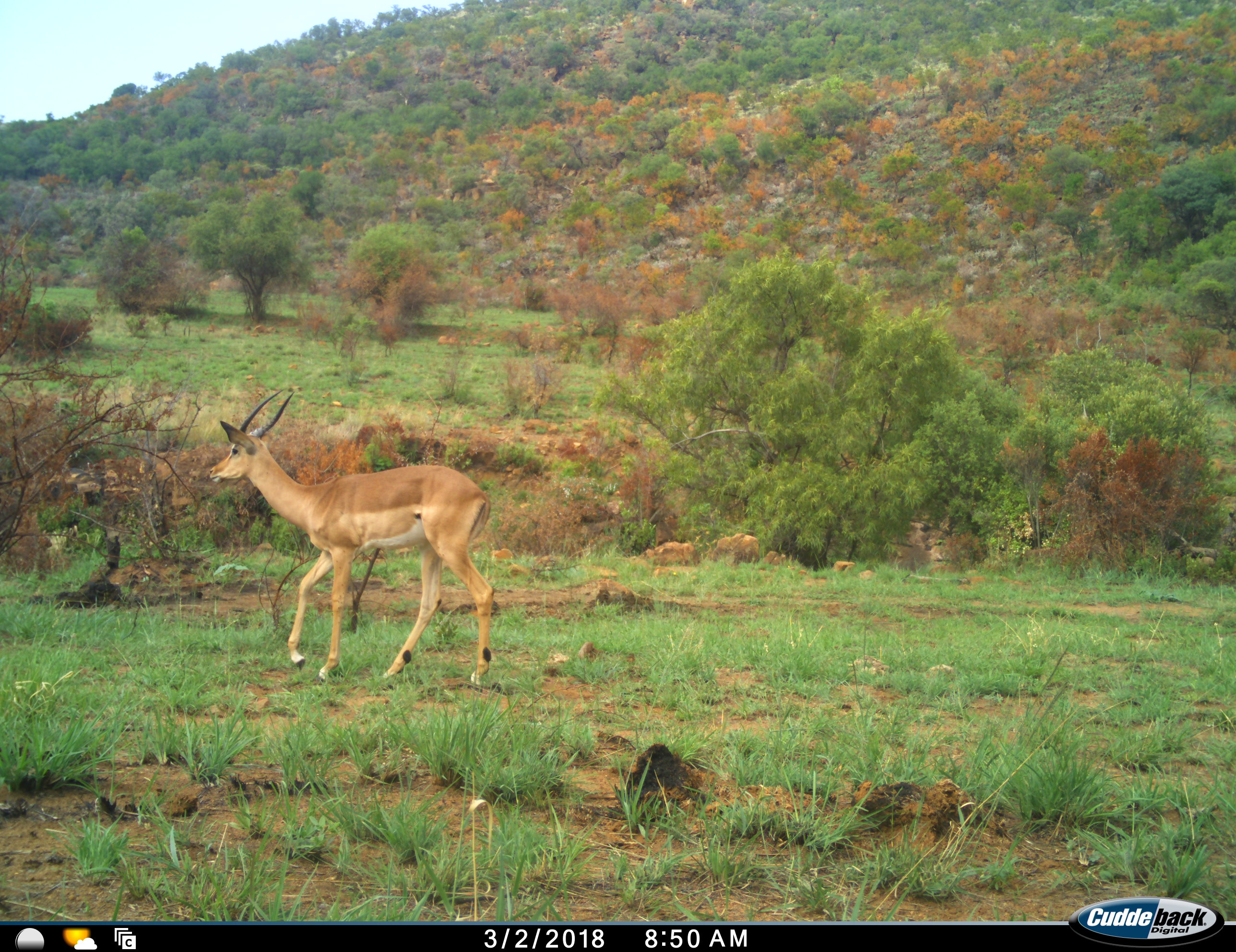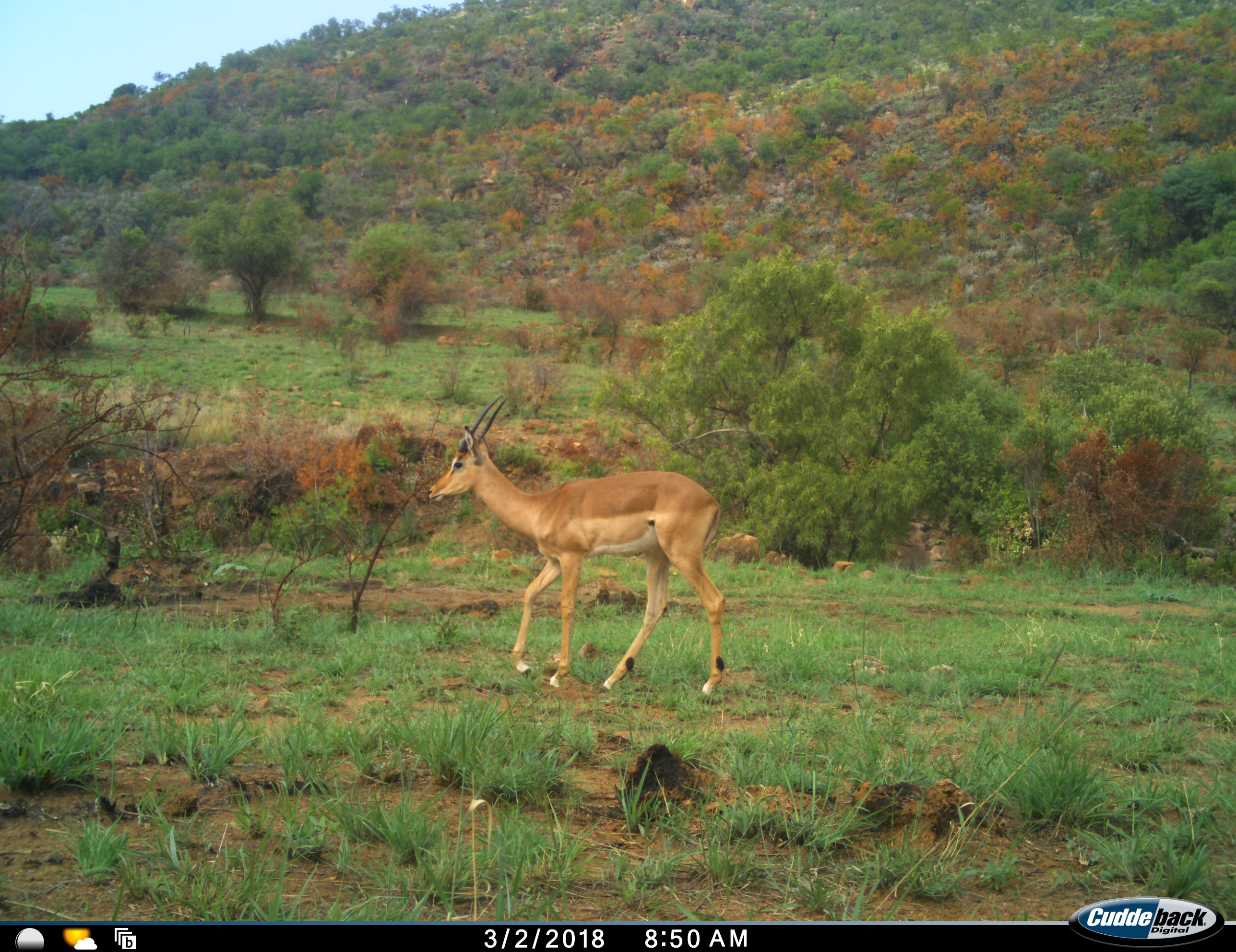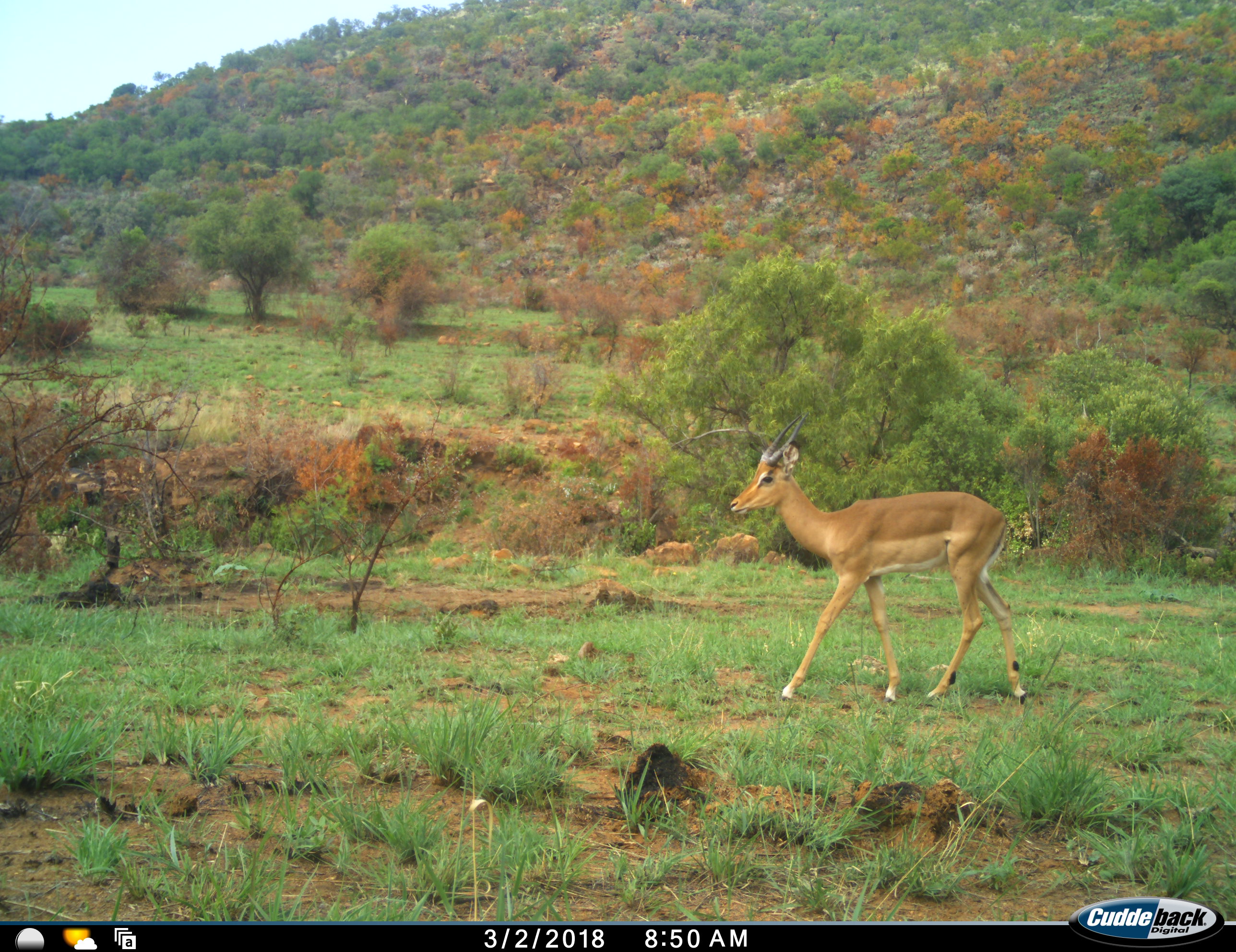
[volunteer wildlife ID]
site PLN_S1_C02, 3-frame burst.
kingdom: Animalia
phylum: Chordata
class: Mammalia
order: Artiodactyla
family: Bovidae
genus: Aepyceros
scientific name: Aepyceros melampus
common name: impala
Impala (Aepyceros melampus), count 1. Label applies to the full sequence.